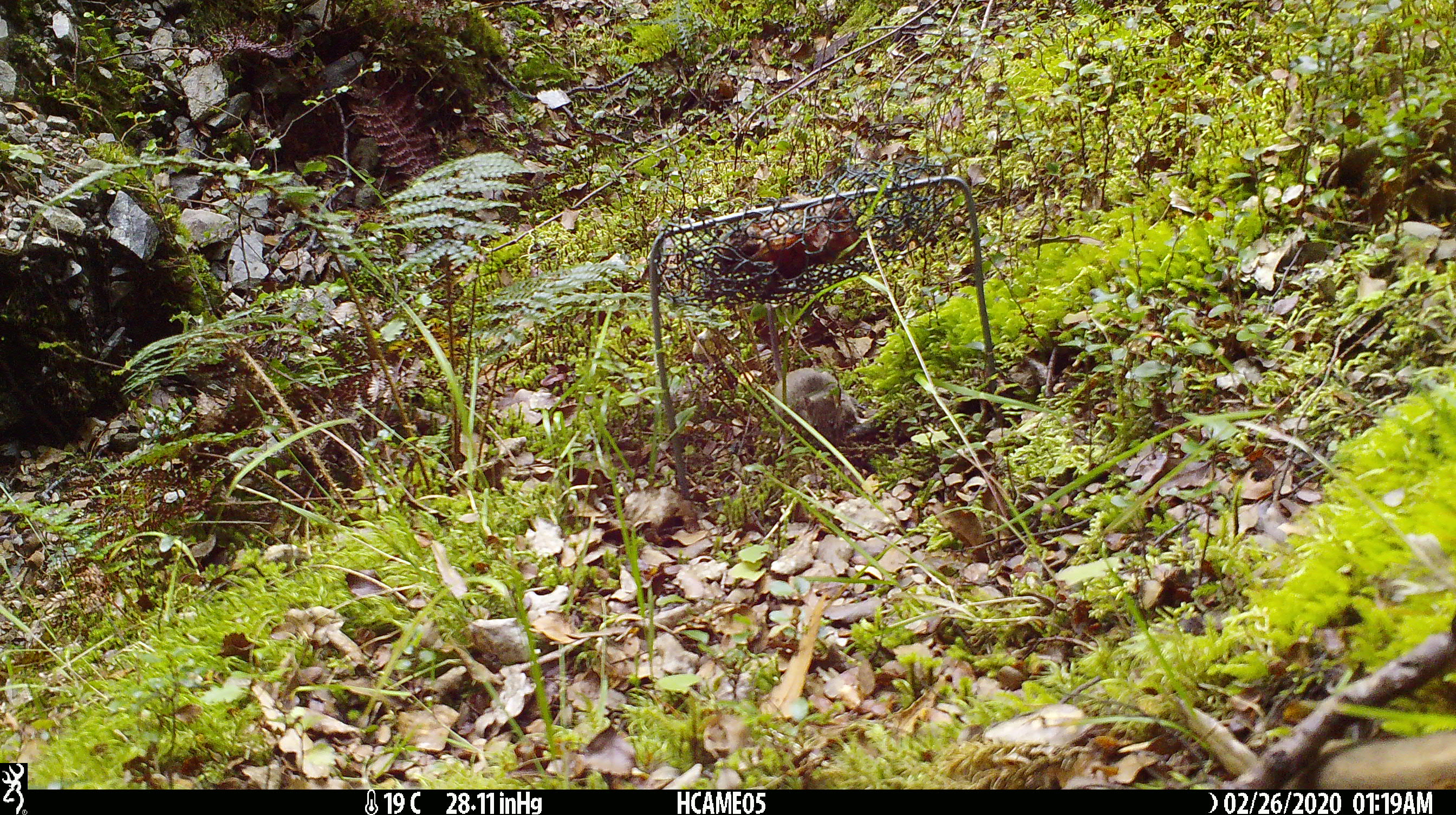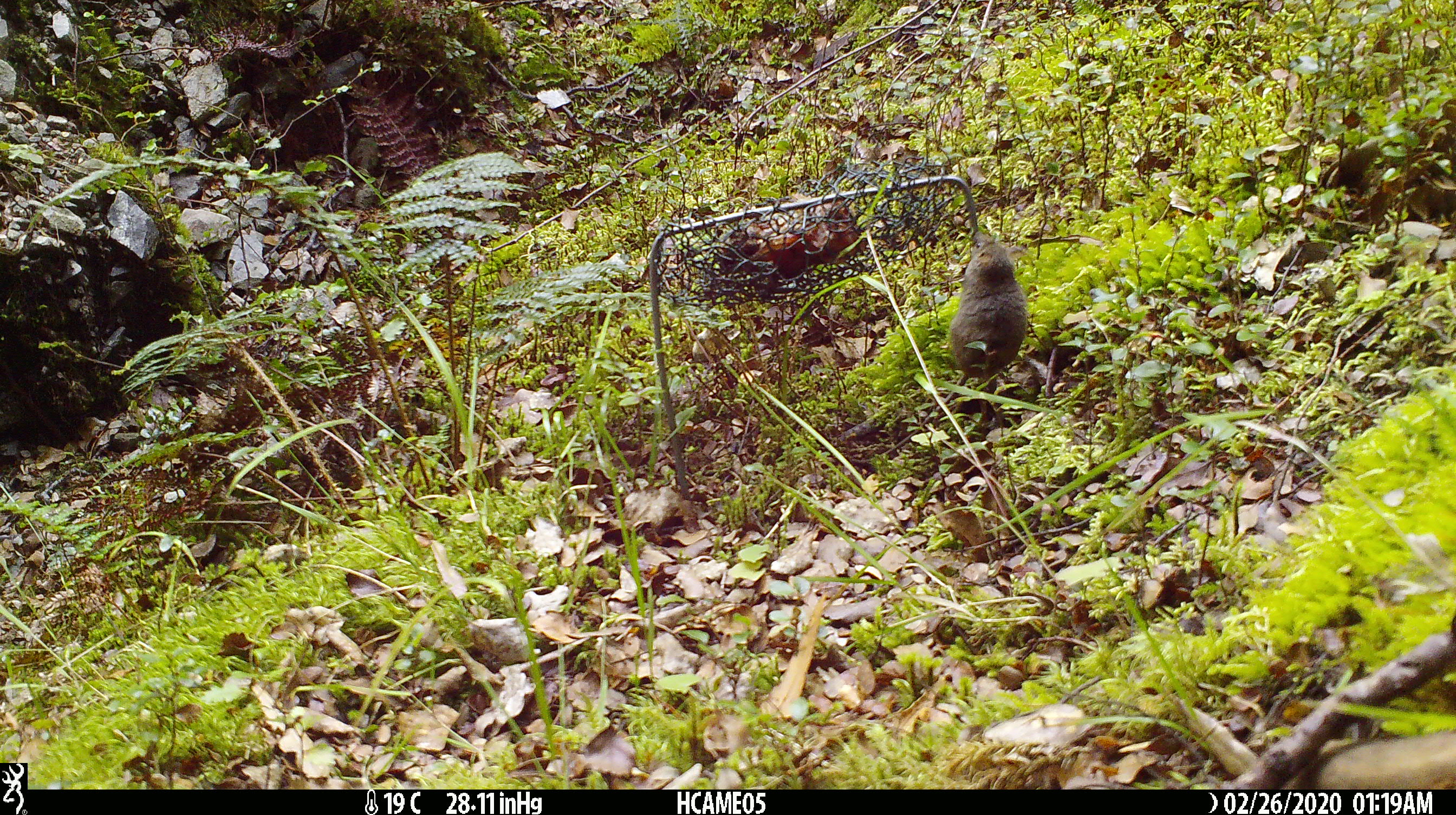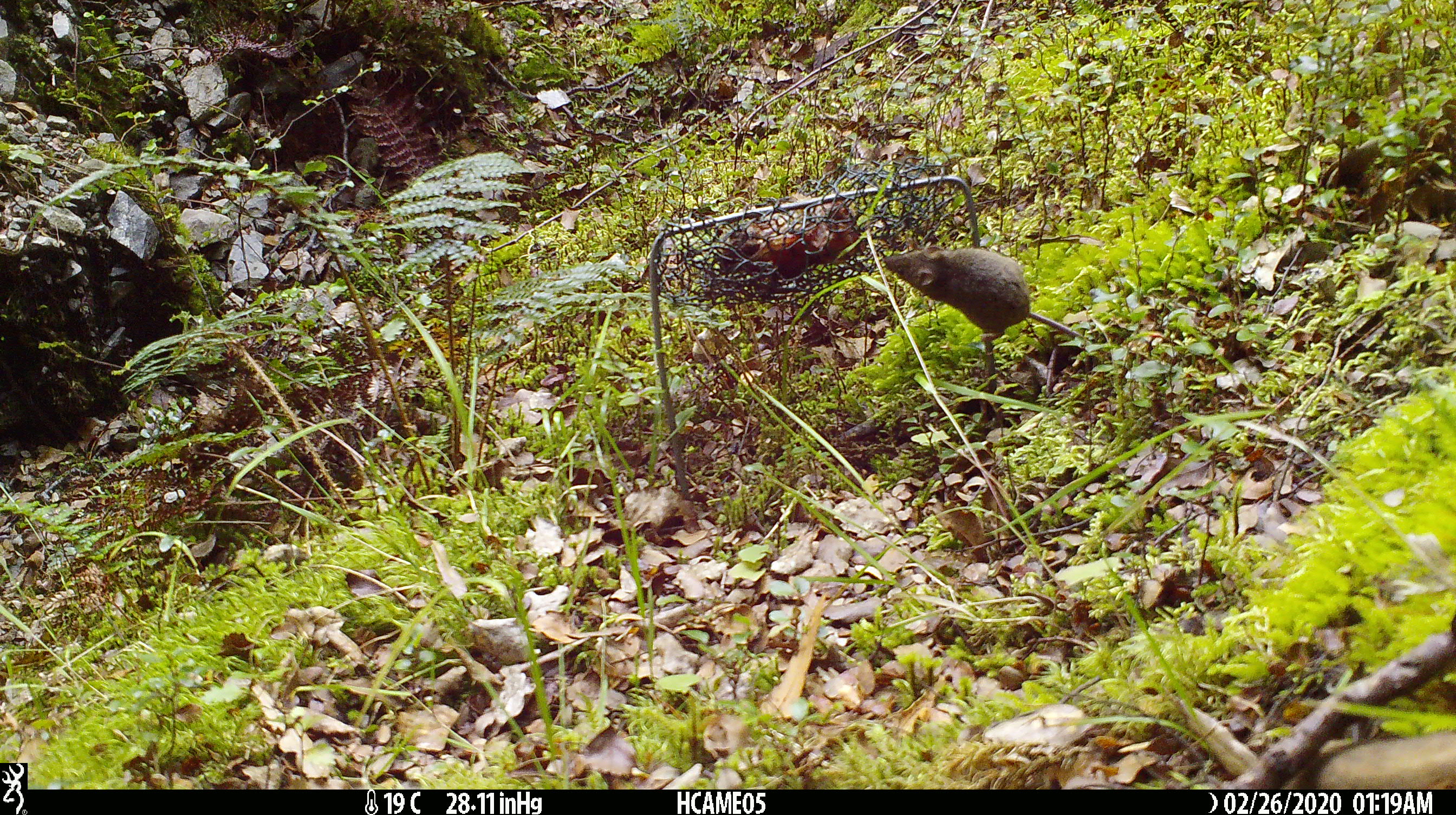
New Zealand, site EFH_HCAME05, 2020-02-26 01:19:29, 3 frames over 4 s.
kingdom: Animalia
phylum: Chordata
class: Mammalia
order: Rodentia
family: Muridae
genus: Mus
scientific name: Mus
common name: mouse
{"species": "mouse (Mus)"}